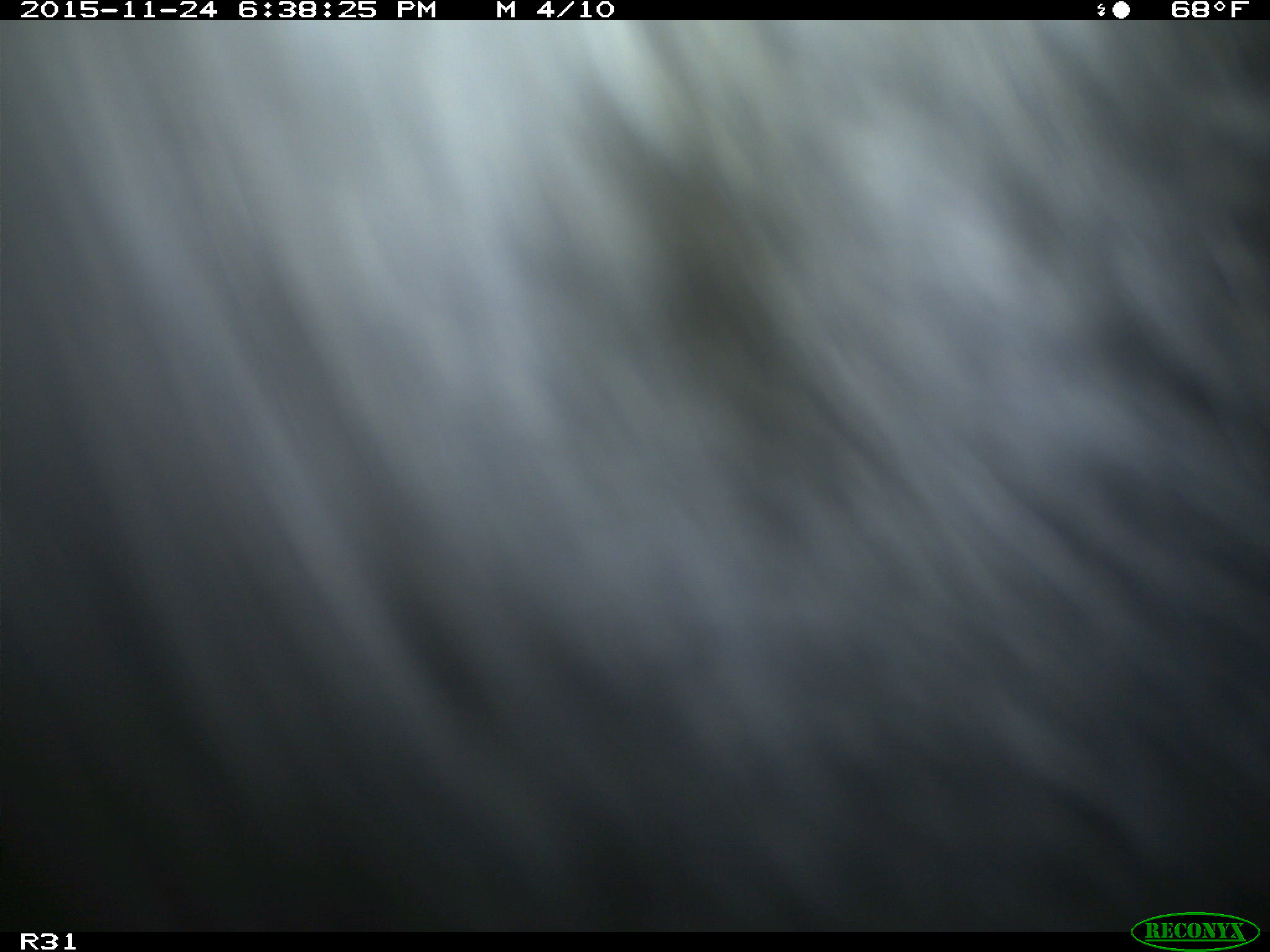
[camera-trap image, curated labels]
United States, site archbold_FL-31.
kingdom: Animalia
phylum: Chordata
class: Mammalia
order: Artiodactyla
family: Bovidae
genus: Bos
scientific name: Bos taurus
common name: domestic cow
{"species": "Bos taurus (domestic cow)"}